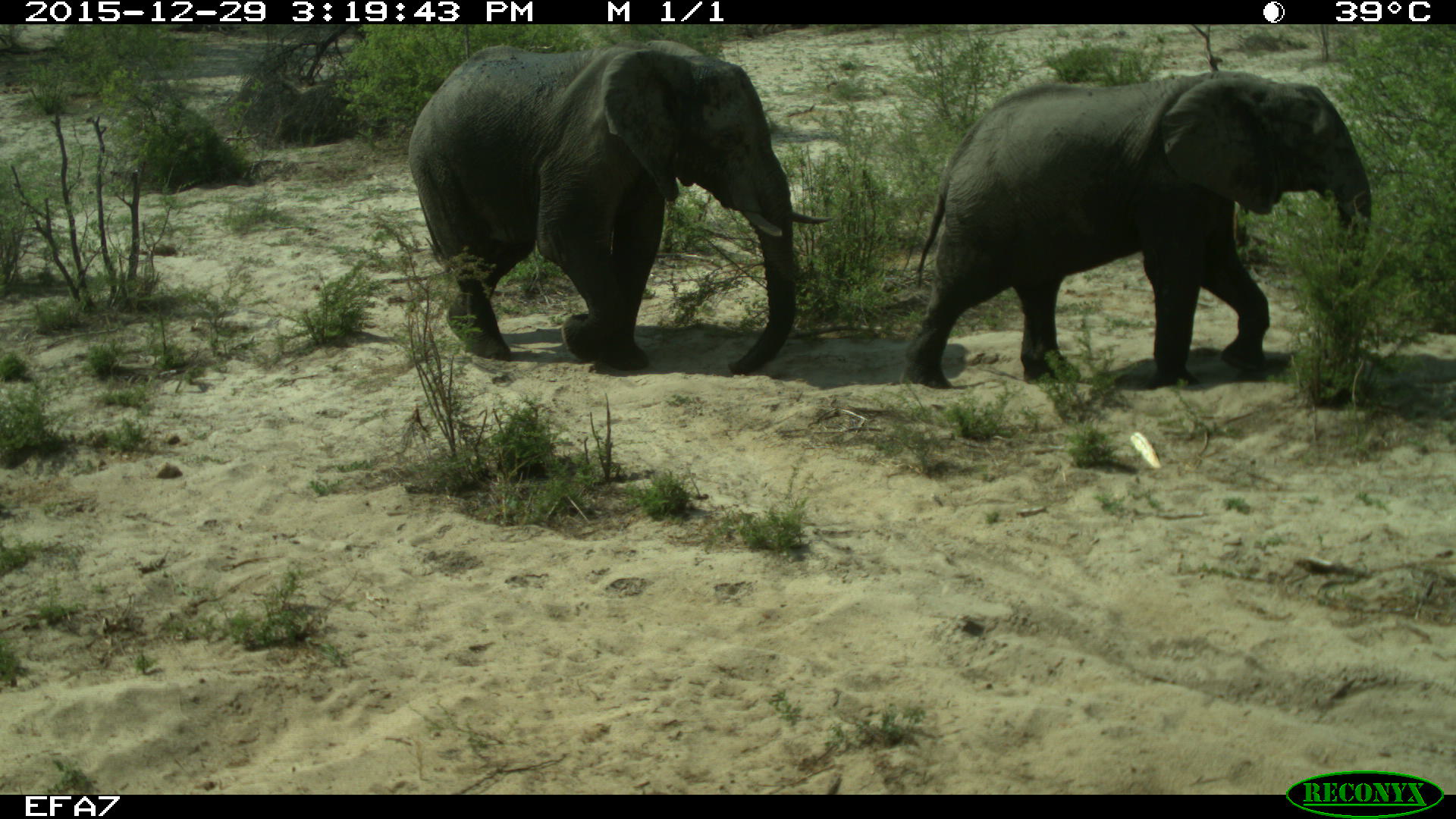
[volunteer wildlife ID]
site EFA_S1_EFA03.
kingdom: Animalia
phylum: Chordata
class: Mammalia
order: Proboscidea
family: Elephantidae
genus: Loxodonta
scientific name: Loxodonta africana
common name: african bush elephant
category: elephant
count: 2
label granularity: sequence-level